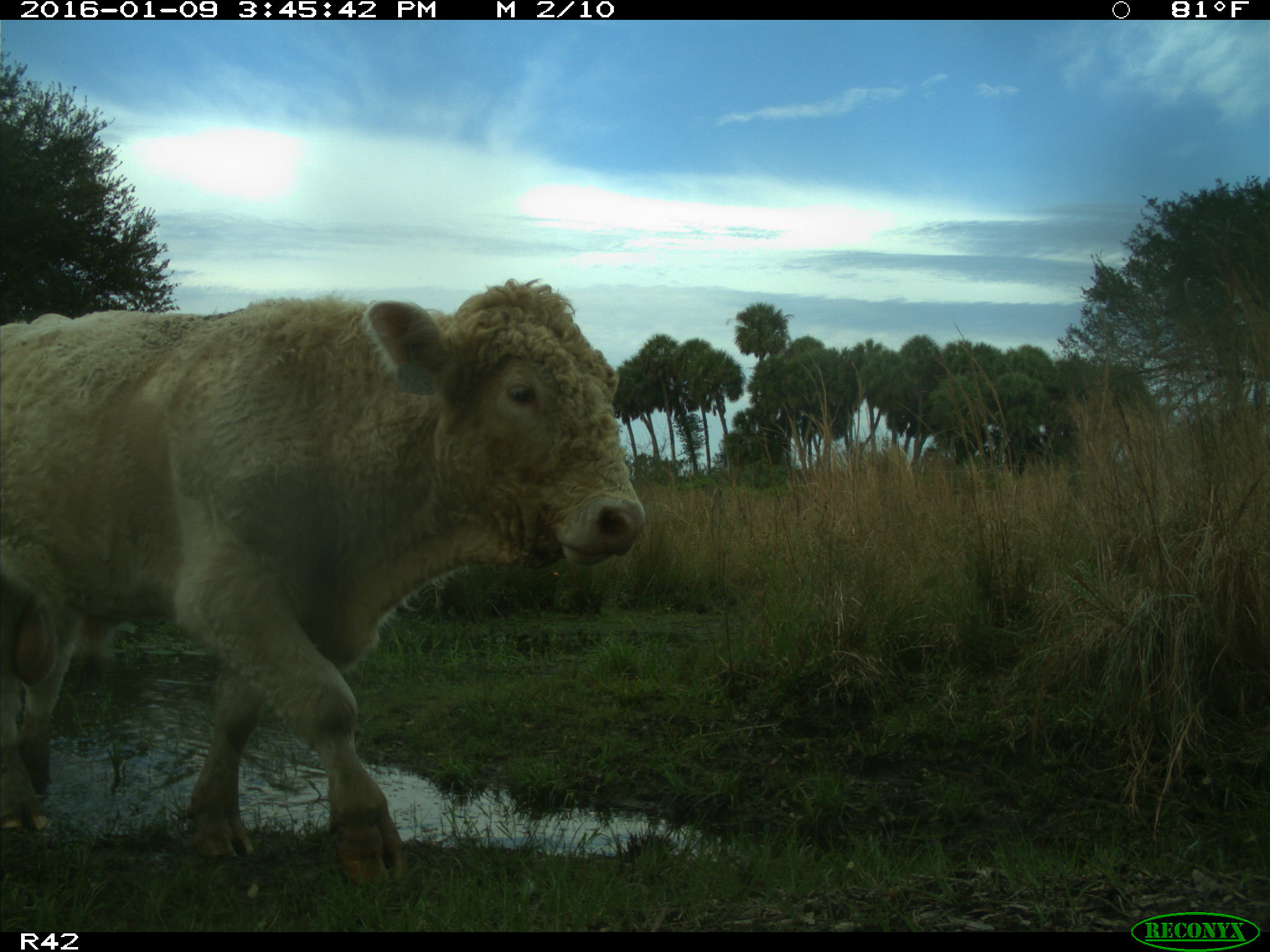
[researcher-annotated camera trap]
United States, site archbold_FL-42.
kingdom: Animalia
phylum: Chordata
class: Mammalia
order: Artiodactyla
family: Bovidae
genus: Bos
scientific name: Bos taurus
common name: domestic cow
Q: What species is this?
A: Bos taurus (domestic cow).